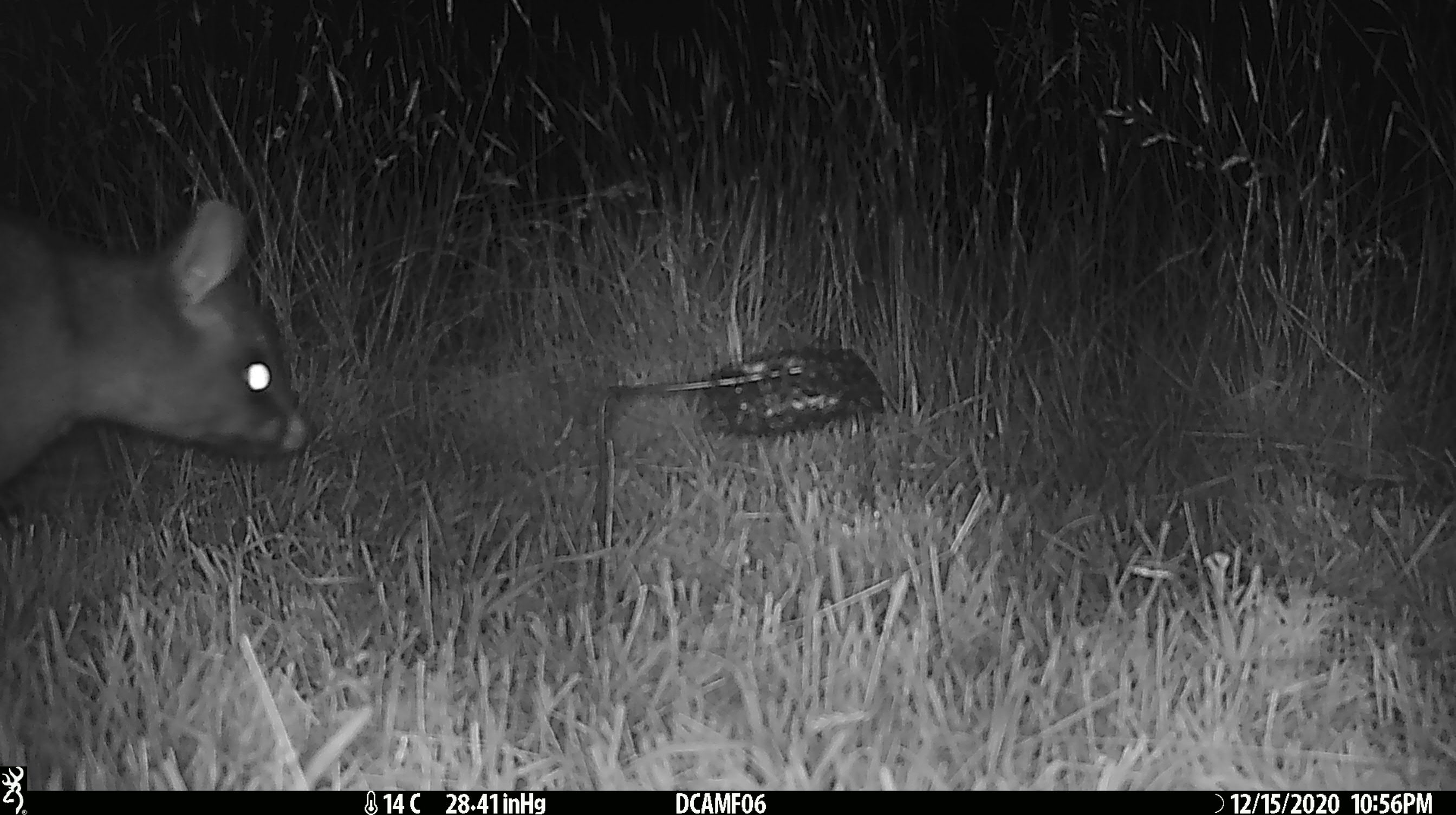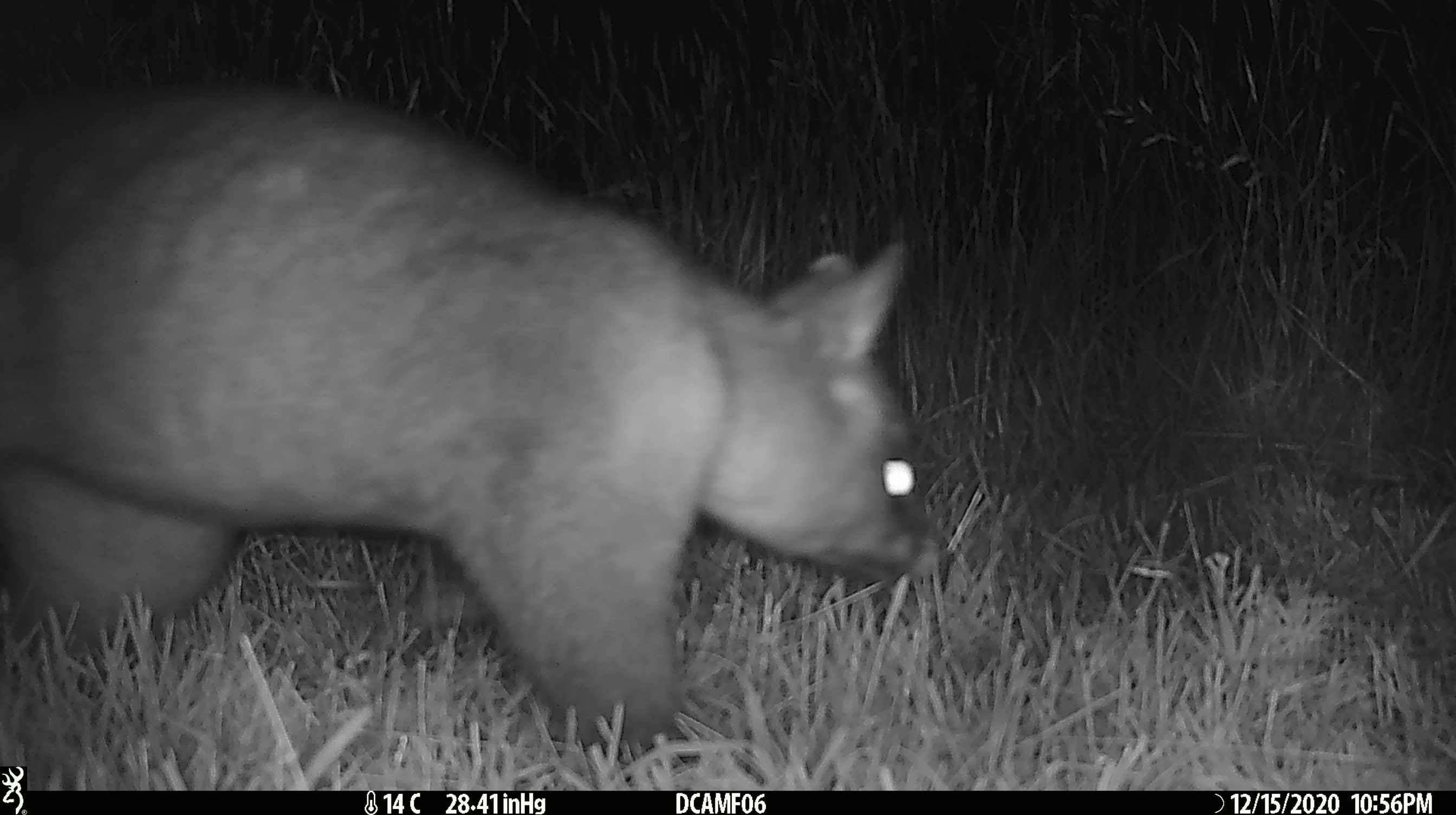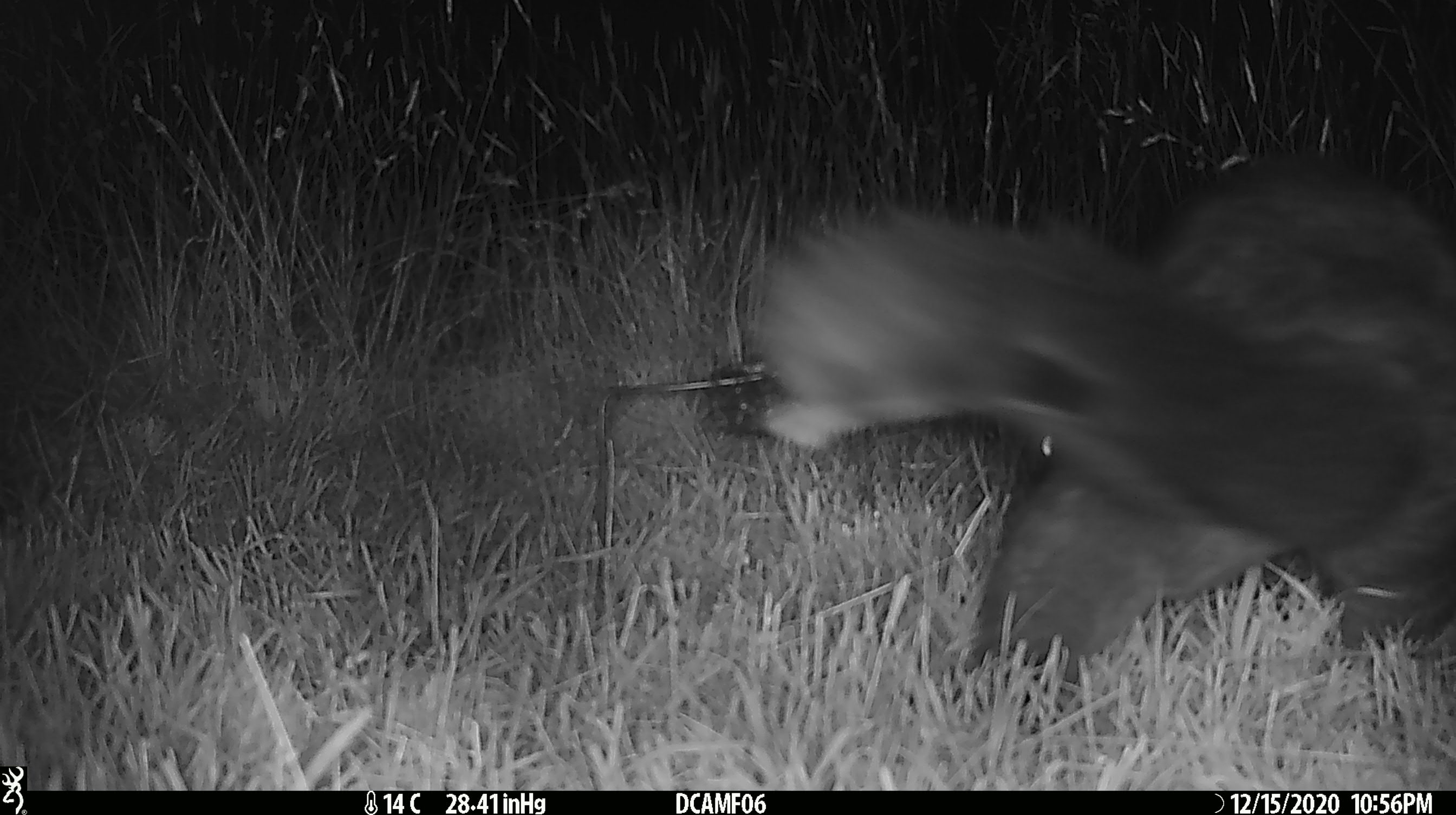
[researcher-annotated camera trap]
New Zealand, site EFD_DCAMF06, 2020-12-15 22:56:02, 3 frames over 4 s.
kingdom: Animalia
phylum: Chordata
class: Mammalia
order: Diprotodontia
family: Phalangeridae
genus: Trichosurus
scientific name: Trichosurus vulpecula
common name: common brushtail possum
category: possum